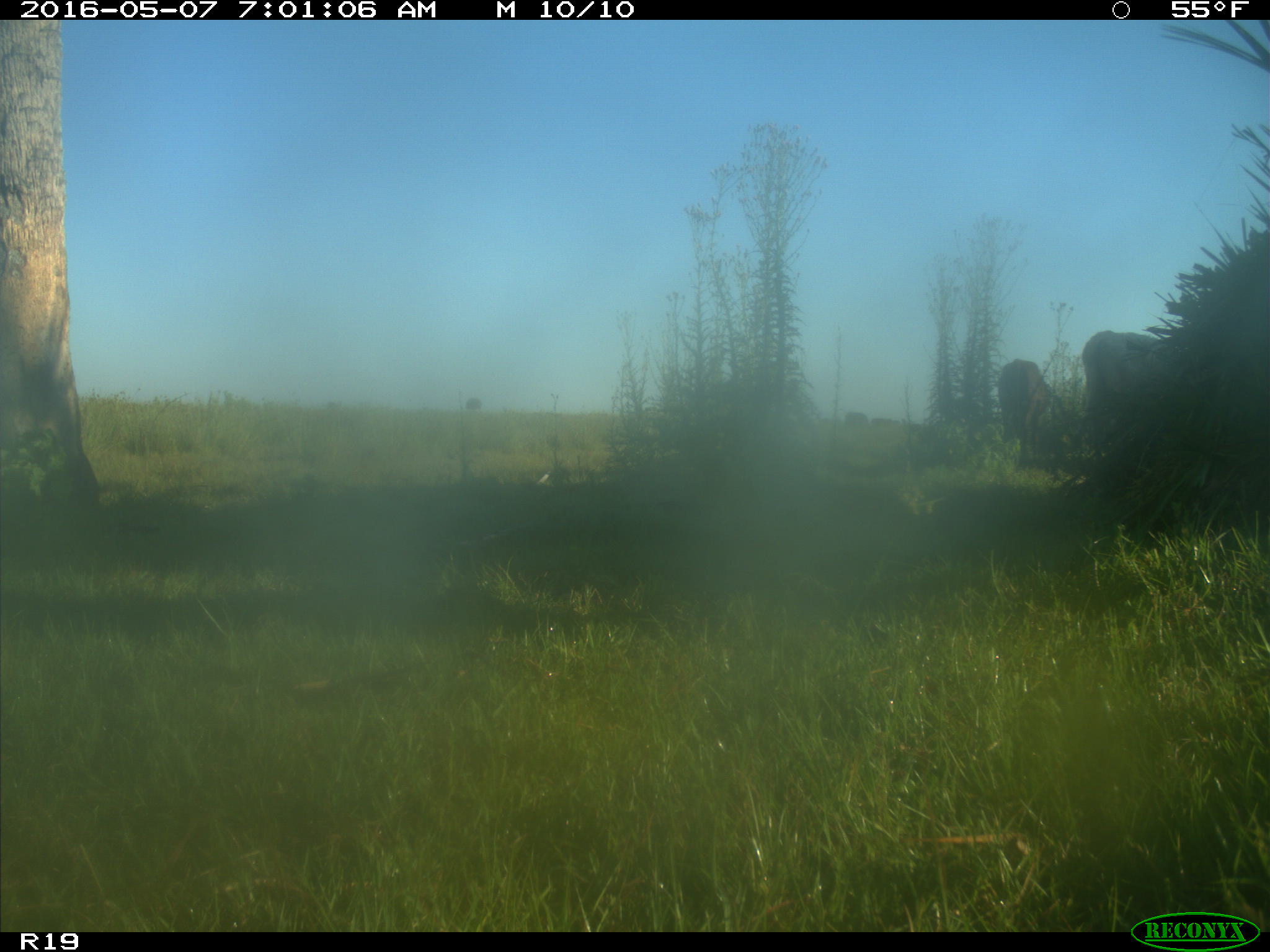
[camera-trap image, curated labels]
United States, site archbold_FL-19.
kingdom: Animalia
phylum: Chordata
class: Mammalia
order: Artiodactyla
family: Bovidae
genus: Bos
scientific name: Bos taurus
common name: domestic cow